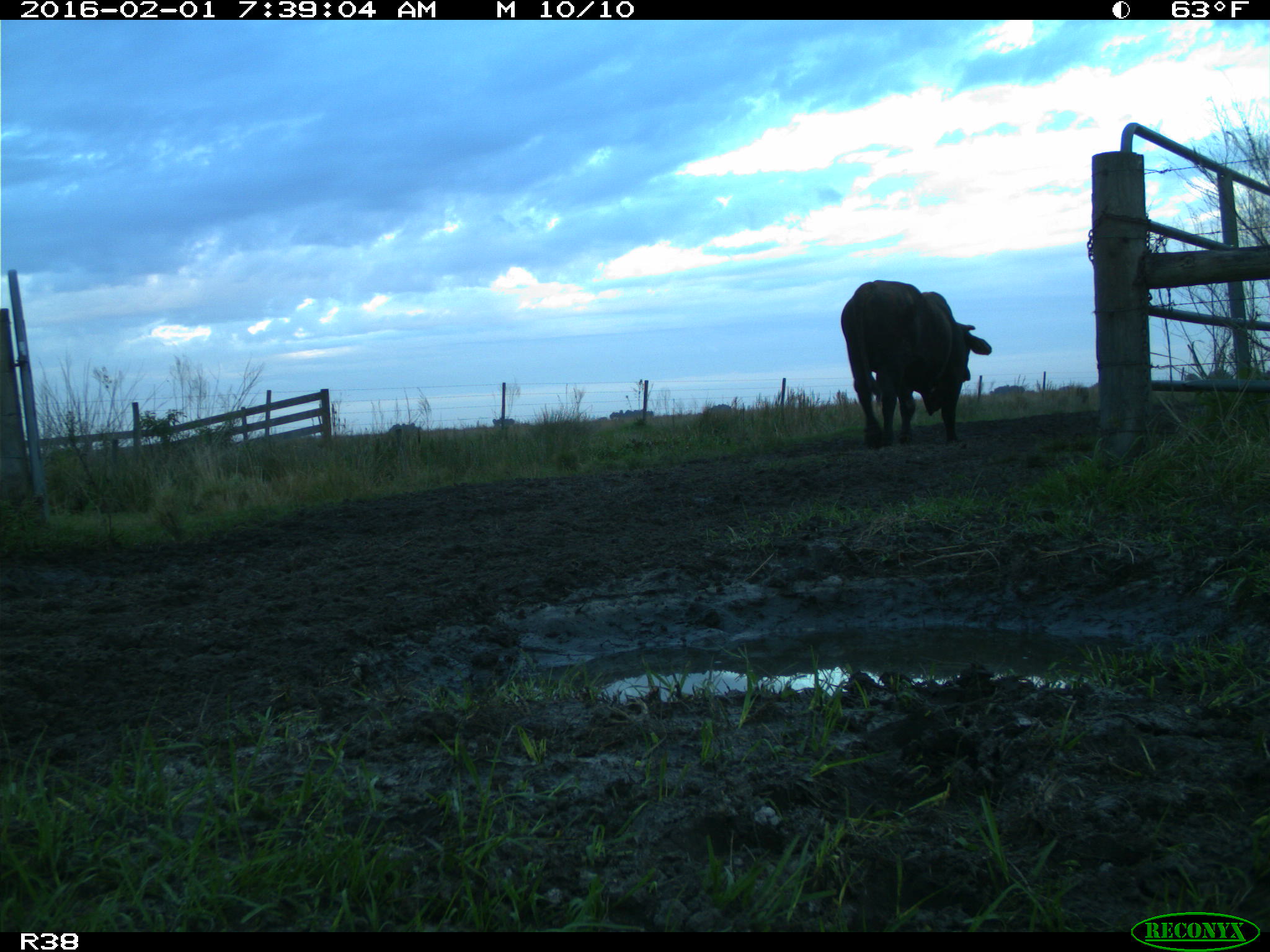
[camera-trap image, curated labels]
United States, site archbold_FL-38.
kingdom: Animalia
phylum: Chordata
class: Mammalia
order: Artiodactyla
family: Bovidae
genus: Bos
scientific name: Bos taurus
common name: domestic cow